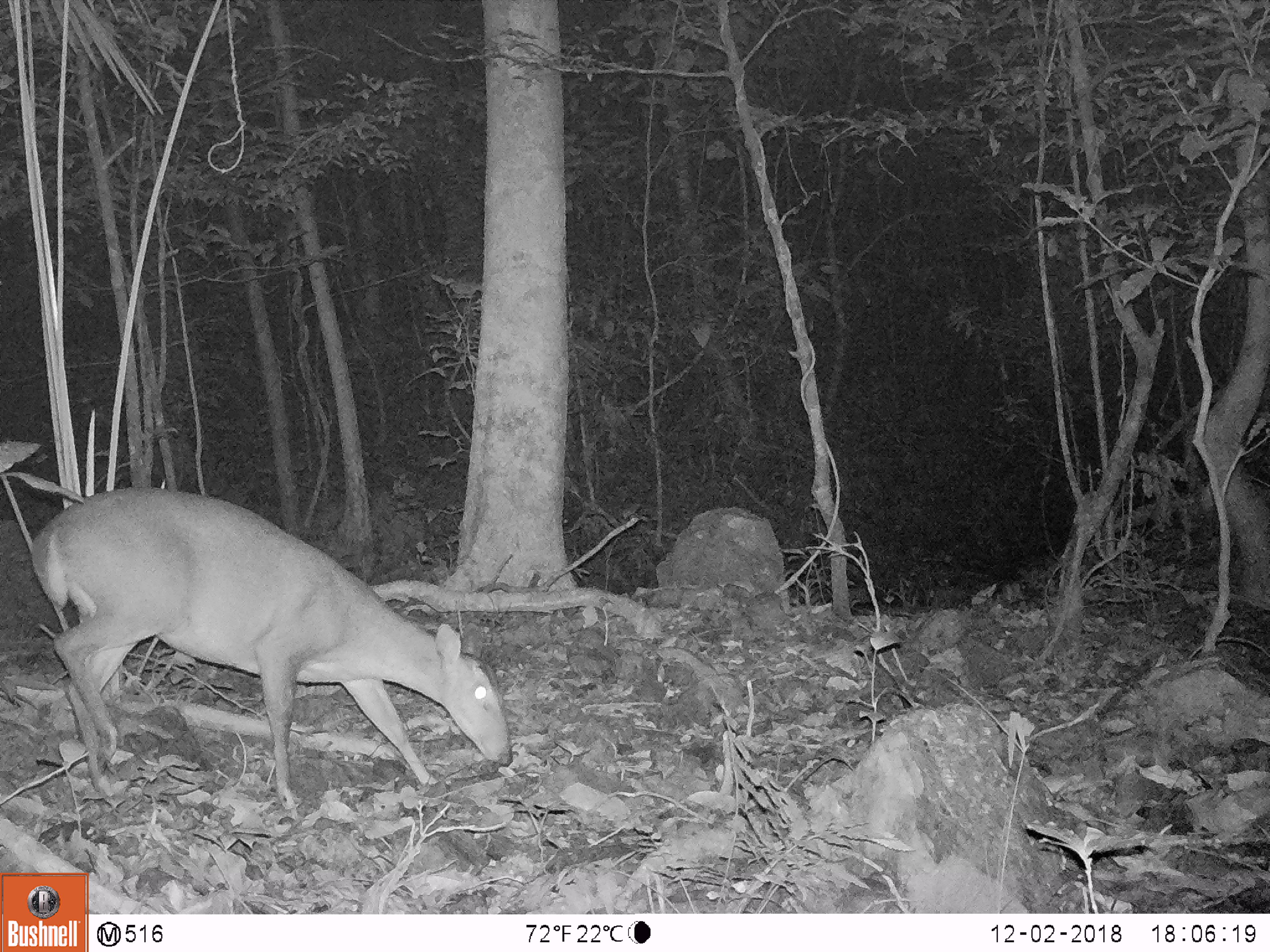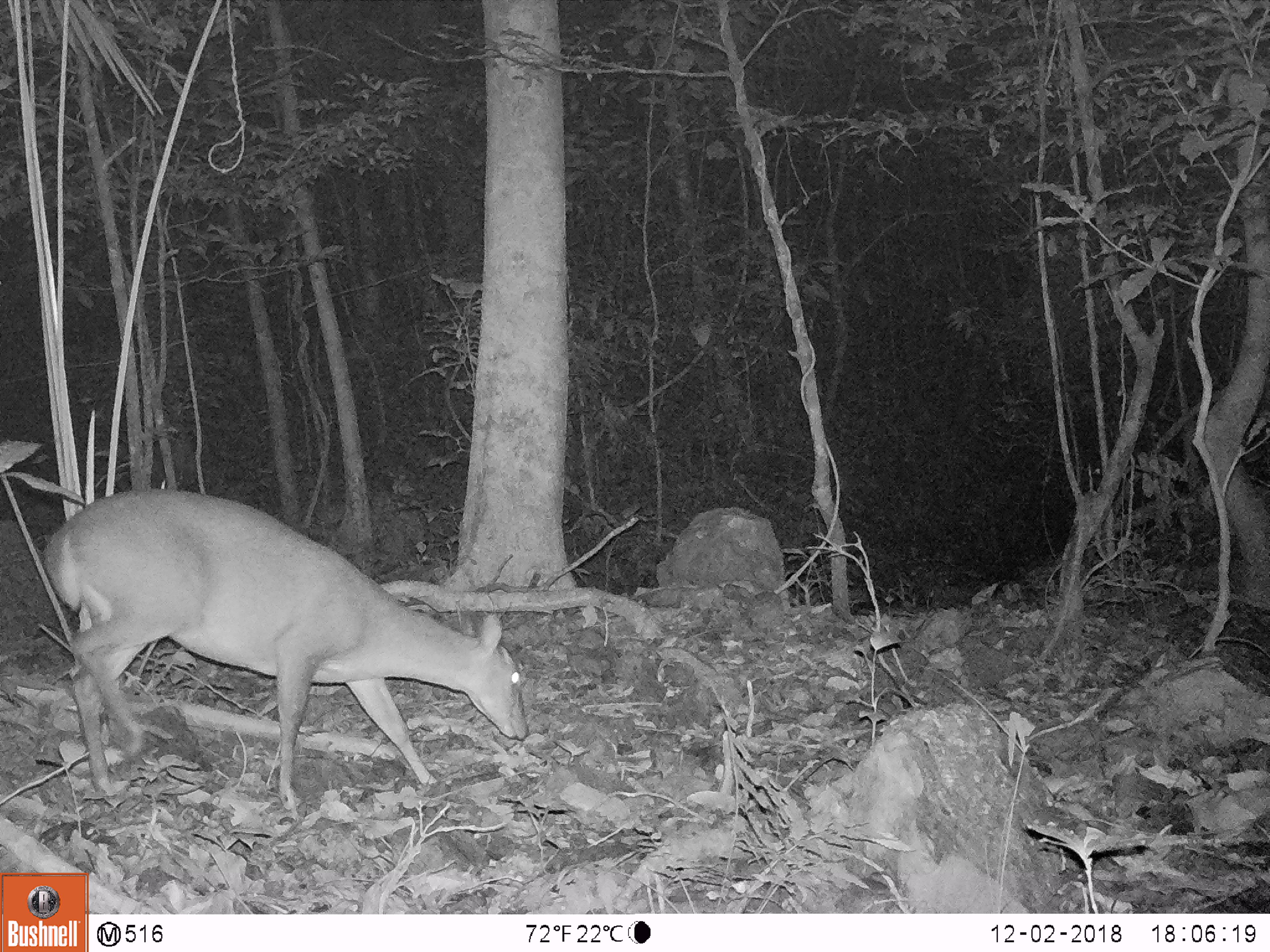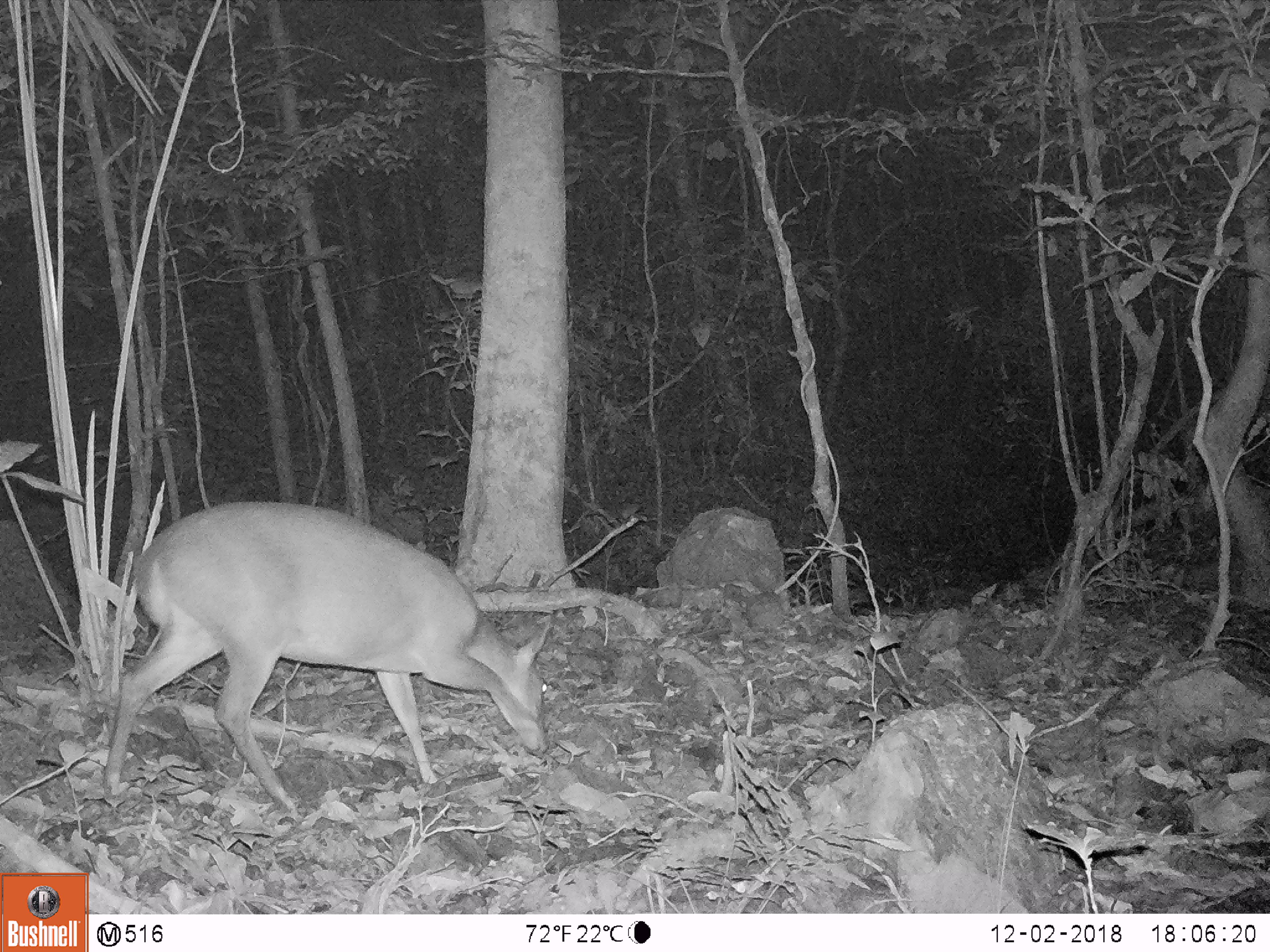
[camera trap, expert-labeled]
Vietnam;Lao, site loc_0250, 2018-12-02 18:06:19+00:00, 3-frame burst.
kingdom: Animalia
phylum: Chordata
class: Mammalia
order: Artiodactyla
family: Cervidae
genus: Muntiacus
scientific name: Muntiacus vuquangensis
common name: large-antlered muntjac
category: large antlered muntjac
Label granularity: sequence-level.